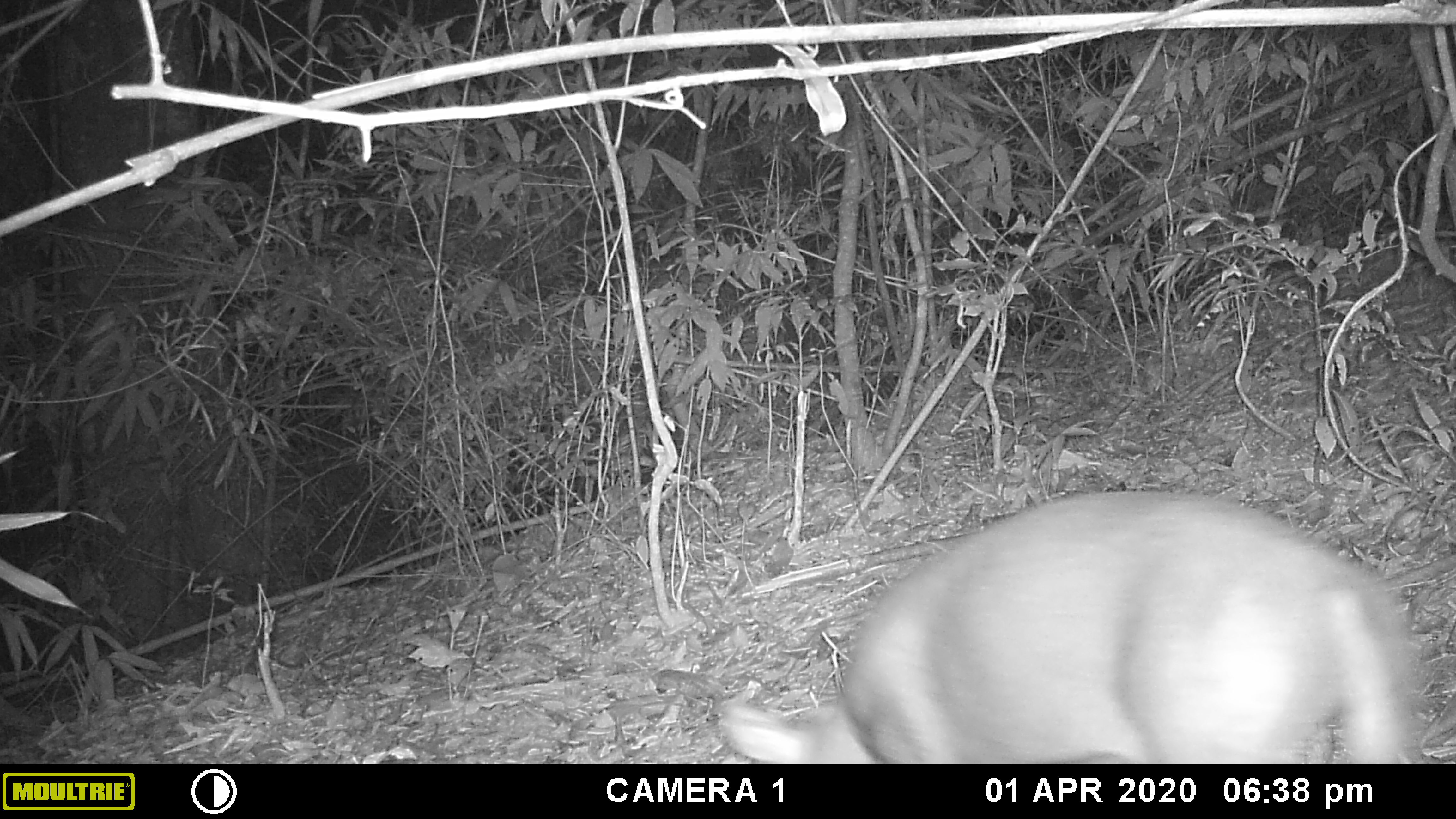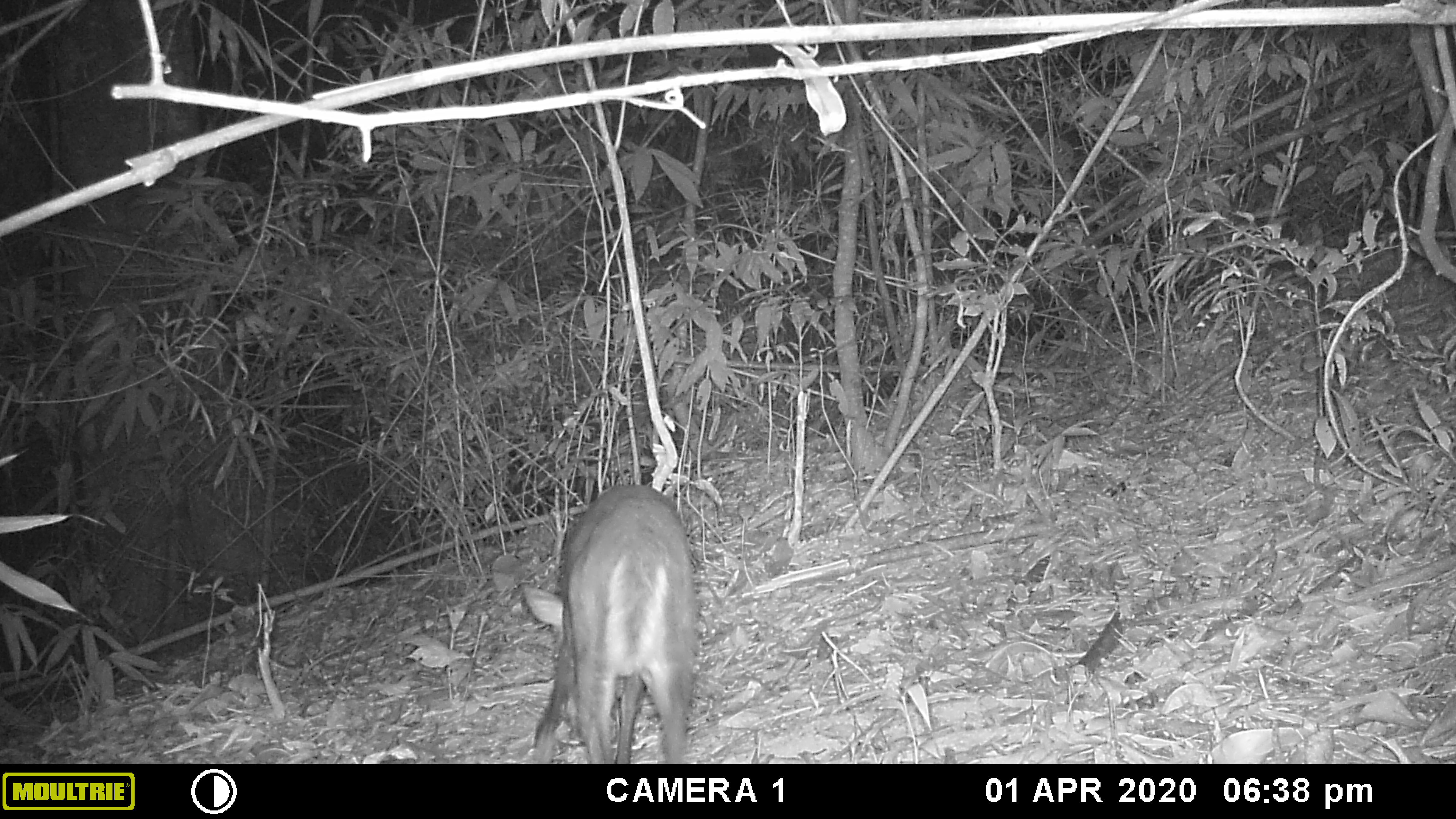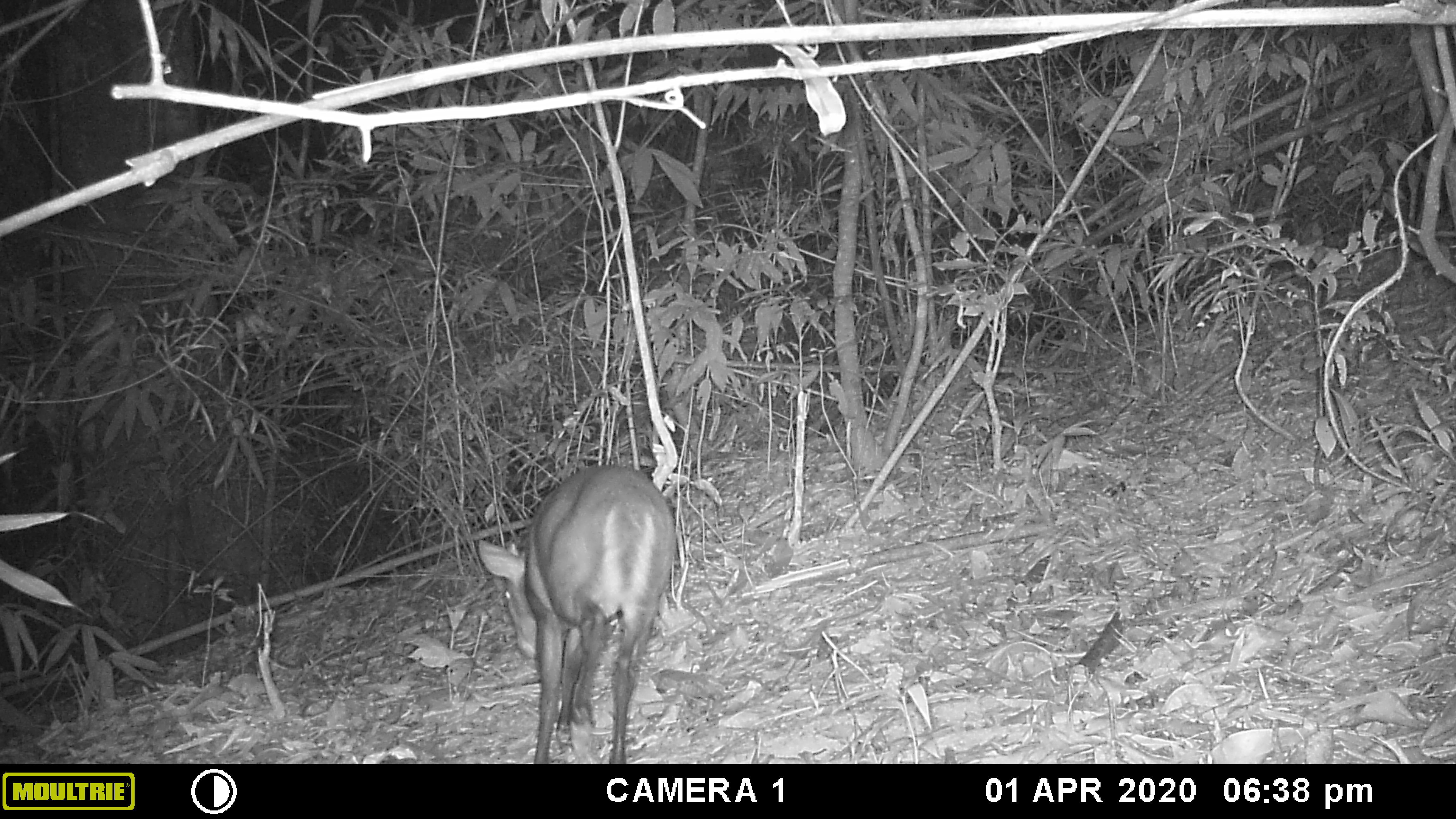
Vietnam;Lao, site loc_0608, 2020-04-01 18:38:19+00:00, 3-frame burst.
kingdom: Animalia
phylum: Chordata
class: Mammalia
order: Artiodactyla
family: Cervidae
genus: Muntiacus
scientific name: Muntiacus rooseveltorum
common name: roosevelt's muntjac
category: roosevelts muntjac group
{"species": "roosevelts muntjac group (roosevelt's muntjac) (Muntiacus rooseveltorum)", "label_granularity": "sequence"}